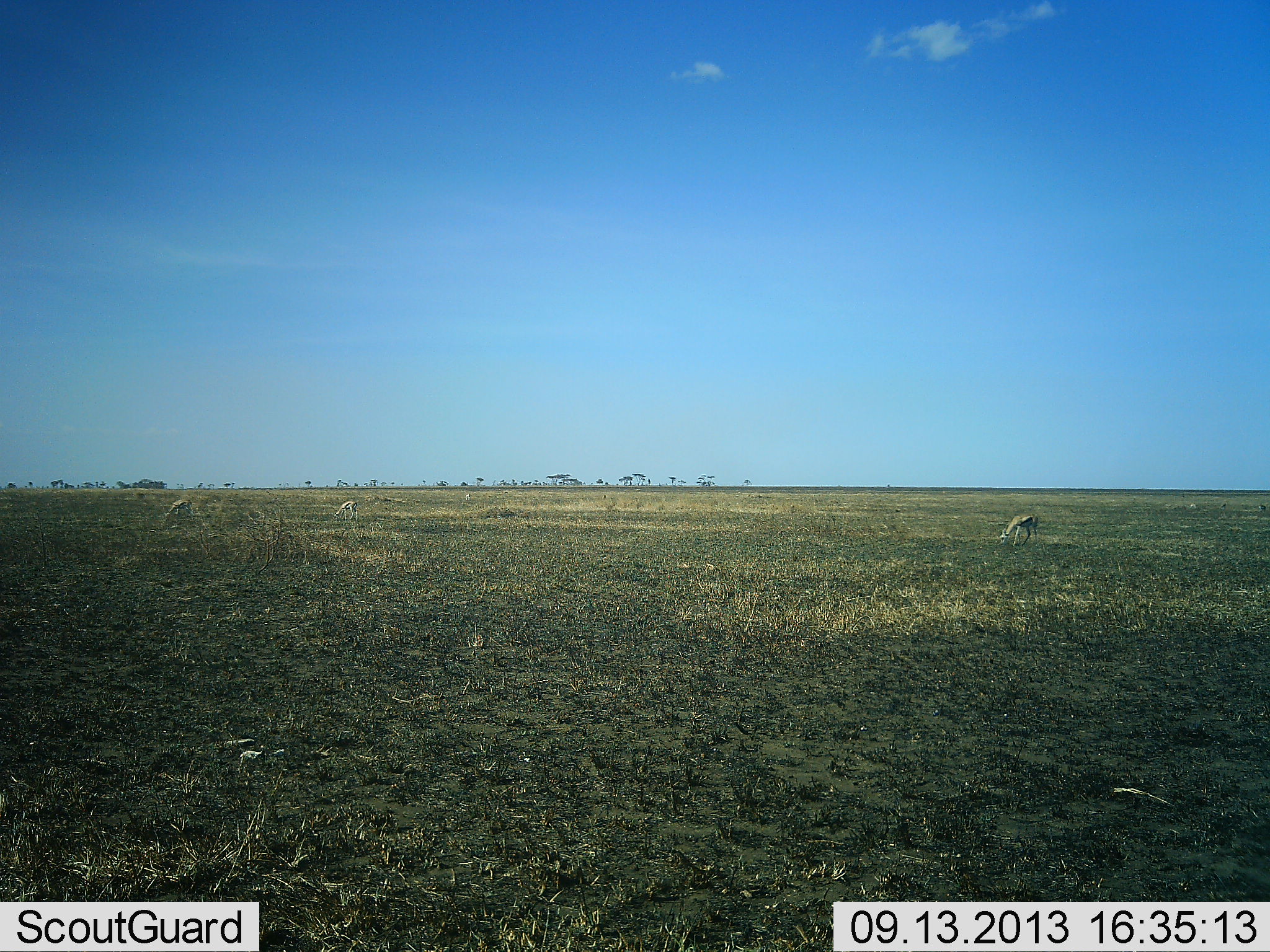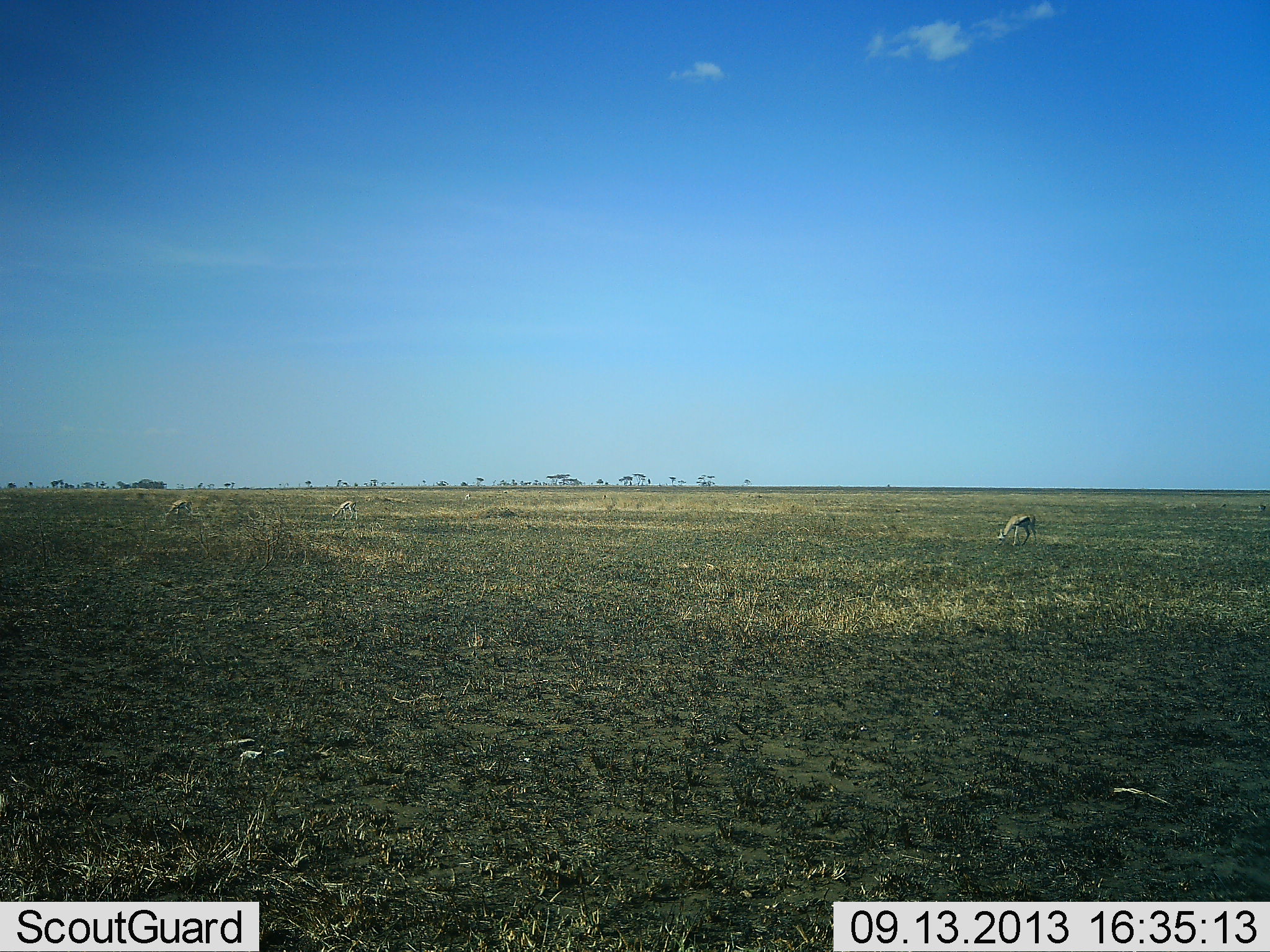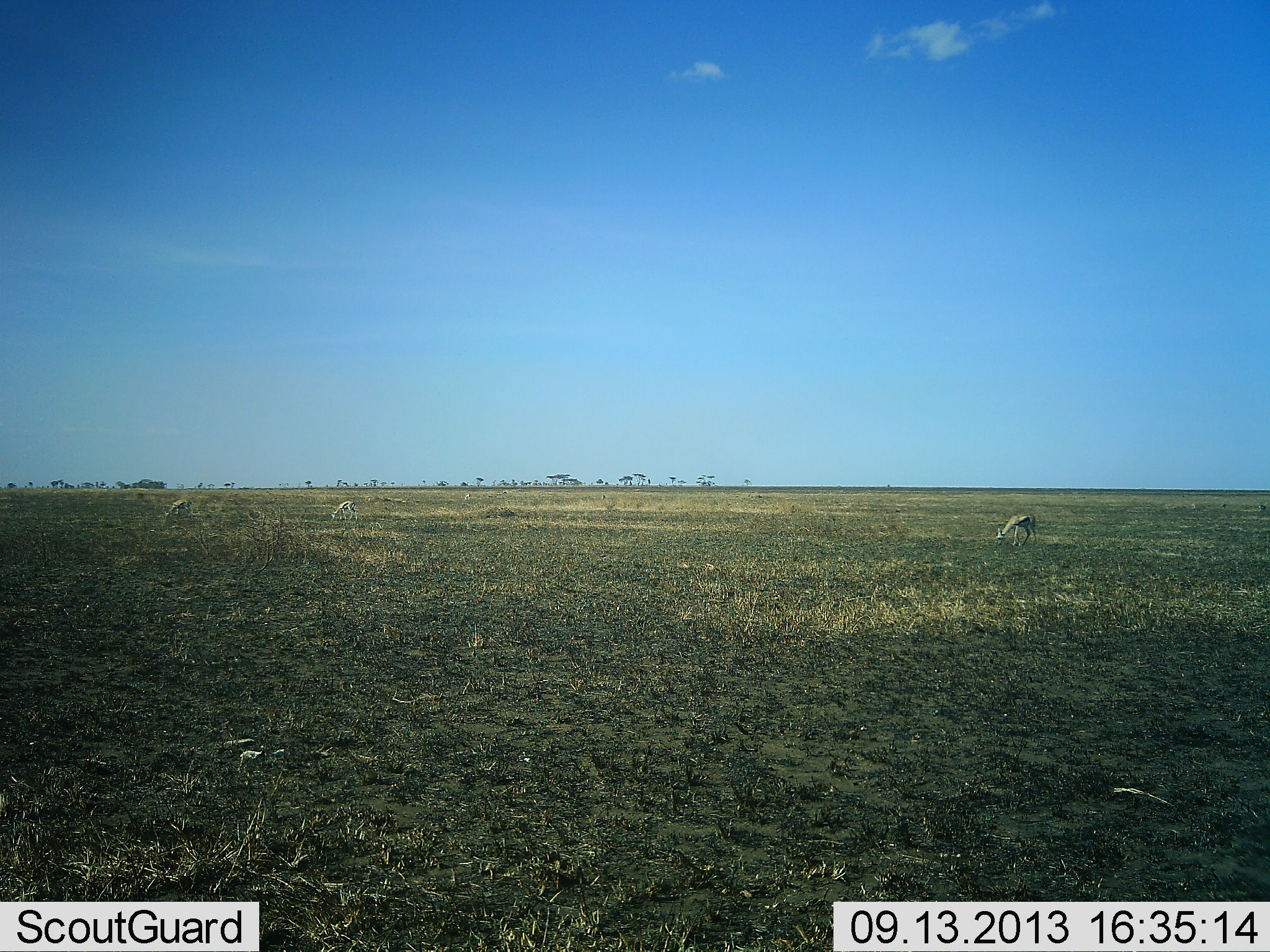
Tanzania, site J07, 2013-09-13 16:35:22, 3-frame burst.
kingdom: Animalia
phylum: Chordata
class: Mammalia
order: Artiodactyla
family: Bovidae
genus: Eudorcas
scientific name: Eudorcas thomsonii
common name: thomson's gazelle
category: gazellethomsons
Gazellethomsons (thomson's gazelle) (Eudorcas thomsonii), count 3. Behavior (volunteer vote fractions): standing 19%, resting 0%, moving 0%, interacting 0%. Young present (vote fraction): 0%. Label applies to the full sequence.